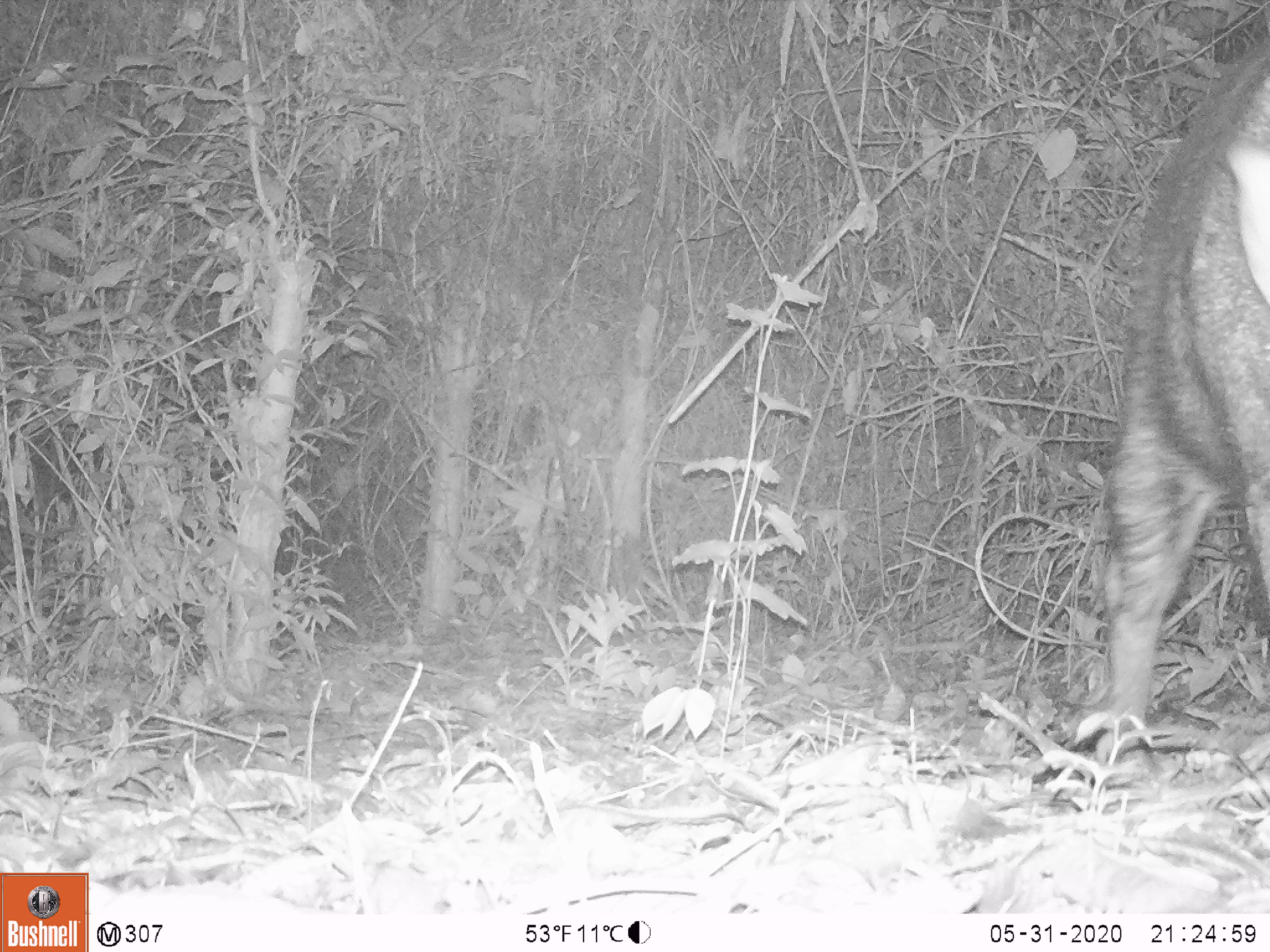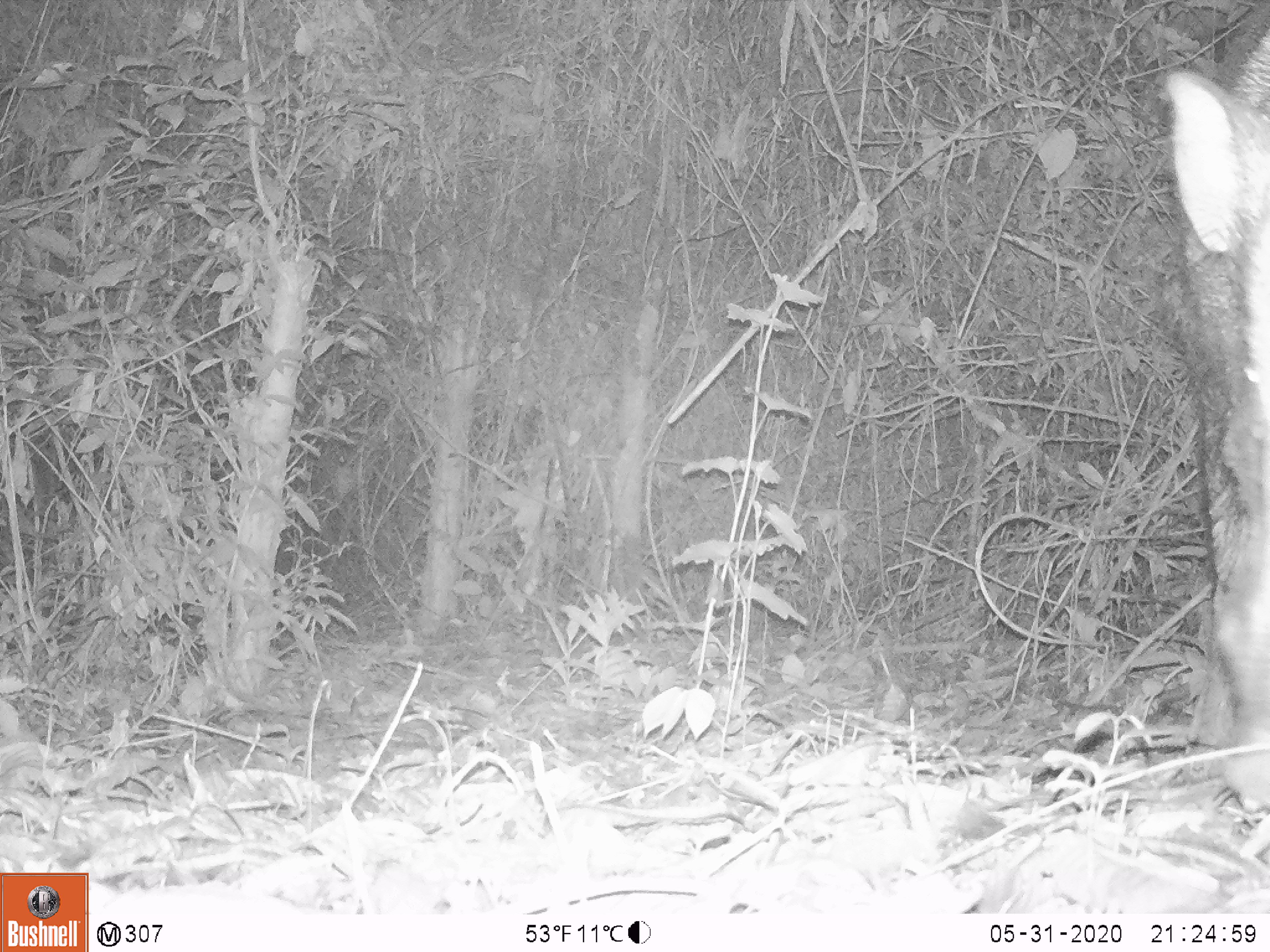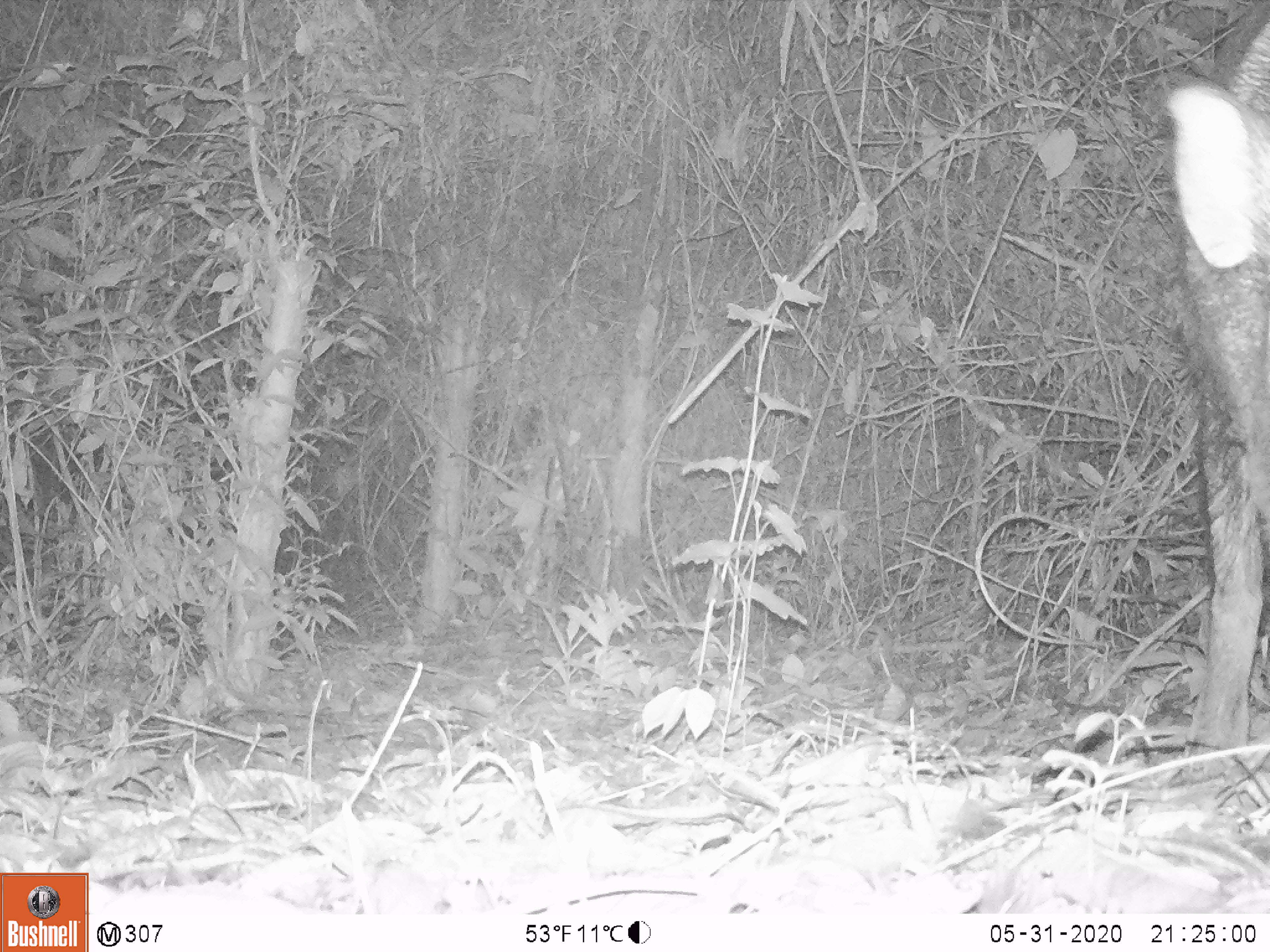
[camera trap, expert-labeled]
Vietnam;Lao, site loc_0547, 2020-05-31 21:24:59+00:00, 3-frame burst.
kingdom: Animalia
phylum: Chordata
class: Mammalia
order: Artiodactyla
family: Suidae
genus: Sus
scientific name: Sus scrofa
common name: eurasian wild pig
Eurasian wild pig (Sus scrofa). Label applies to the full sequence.